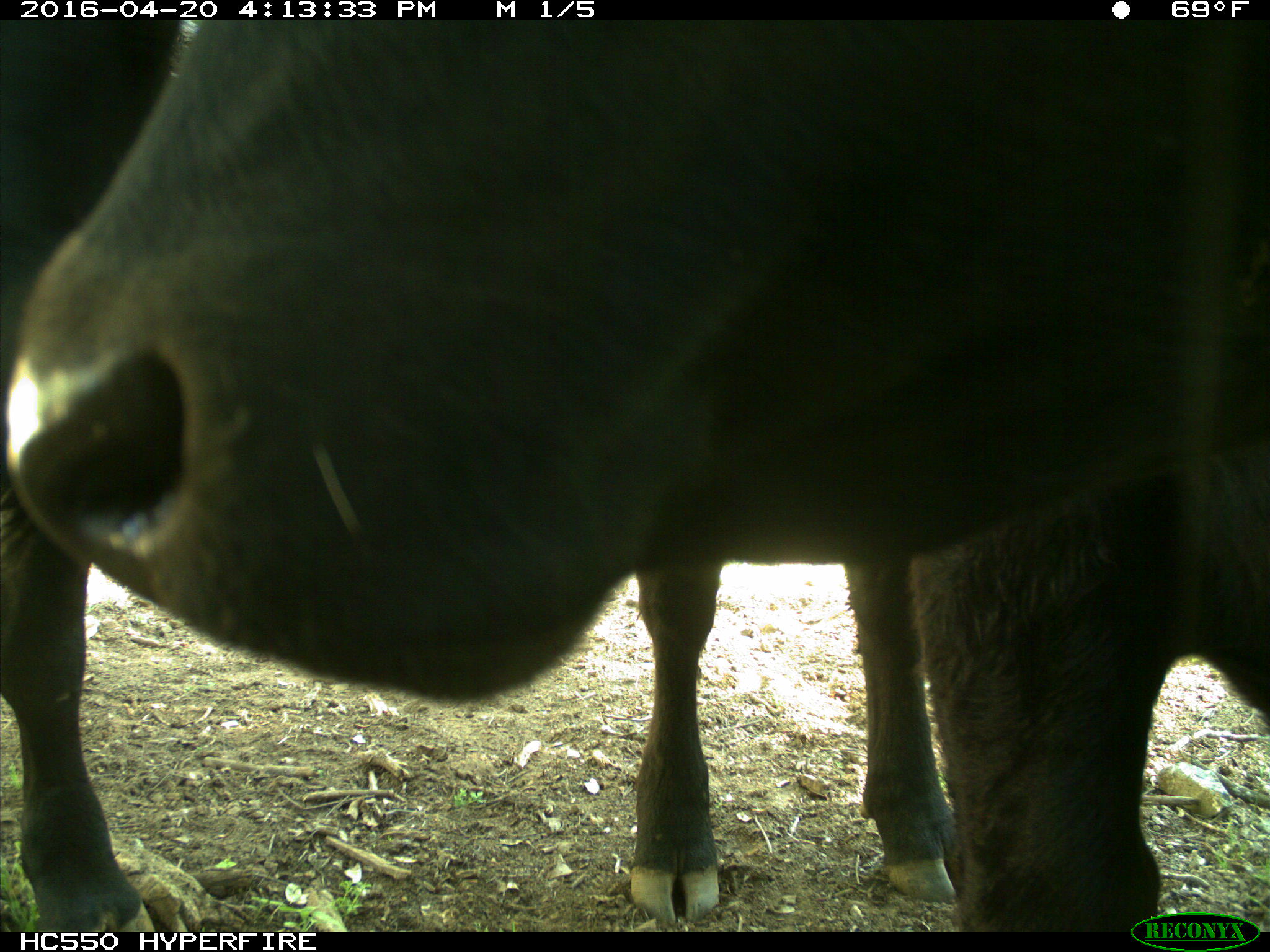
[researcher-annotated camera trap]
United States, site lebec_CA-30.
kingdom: Animalia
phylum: Chordata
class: Mammalia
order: Artiodactyla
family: Bovidae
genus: Bos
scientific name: Bos taurus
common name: domestic cow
Bos taurus (domestic cow).